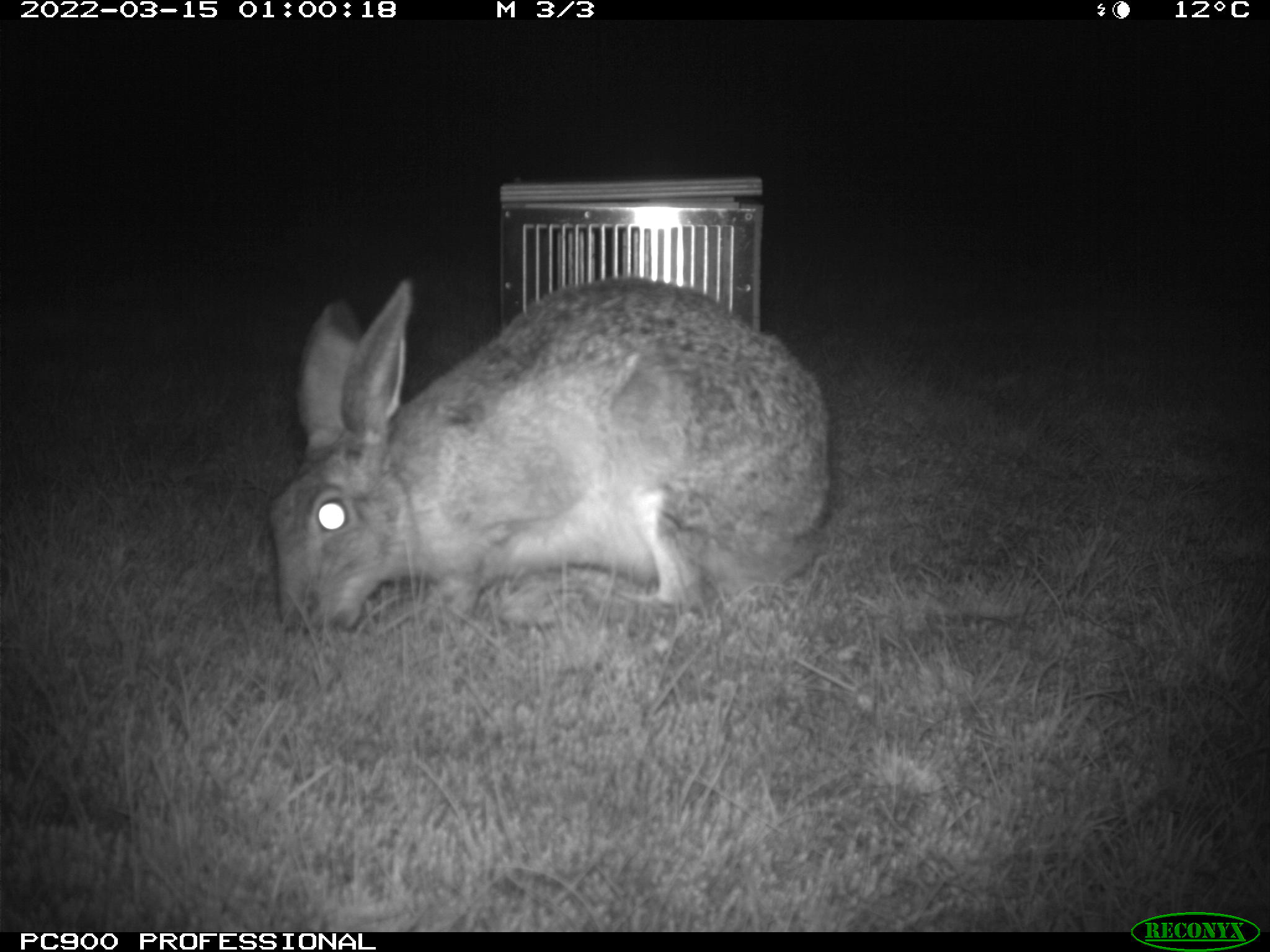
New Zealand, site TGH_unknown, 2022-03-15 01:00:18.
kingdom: Animalia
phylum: Chordata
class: Mammalia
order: Lagomorpha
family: Leporidae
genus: Lepus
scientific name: Lepus europaeus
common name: brown hare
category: hare